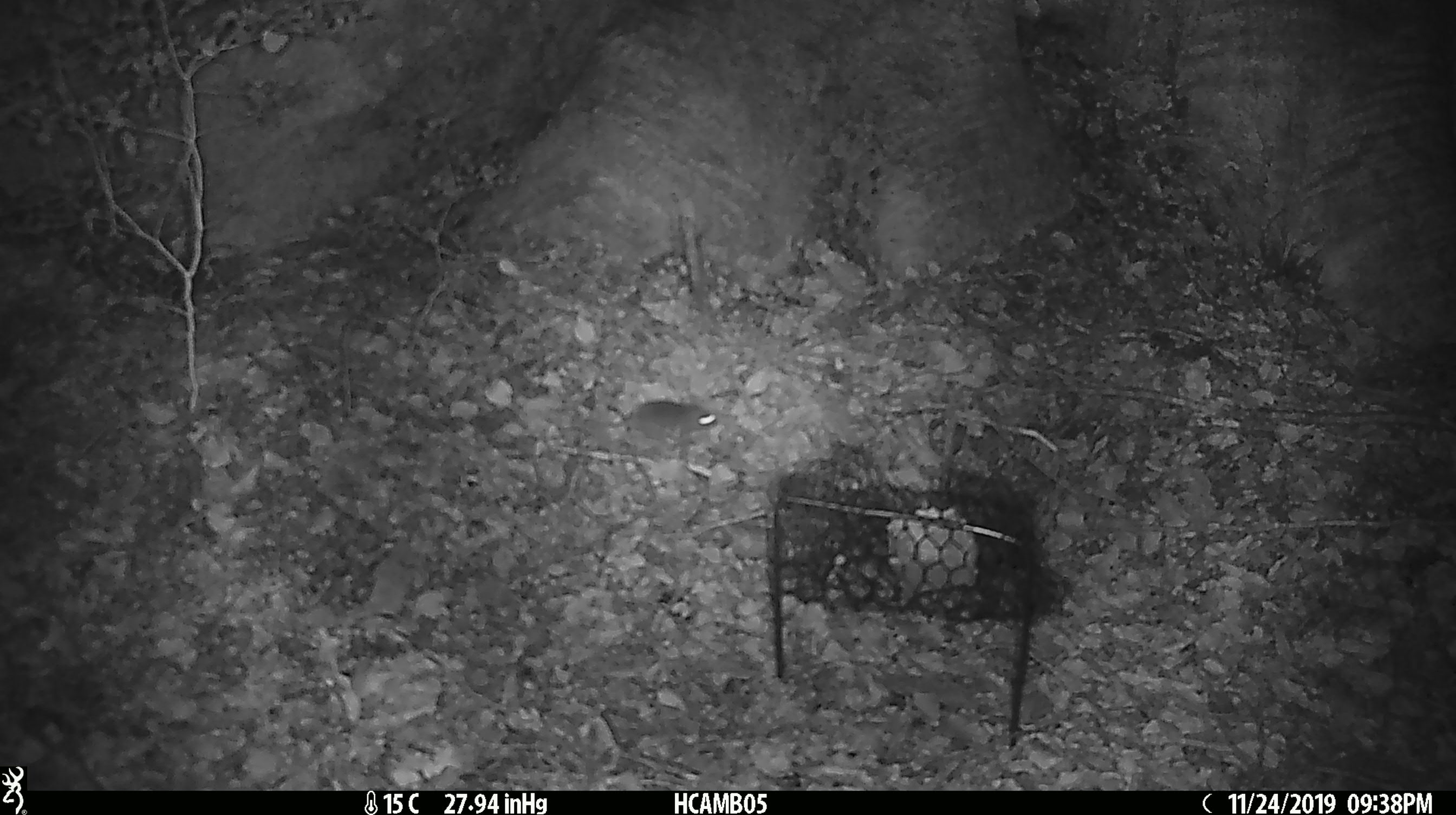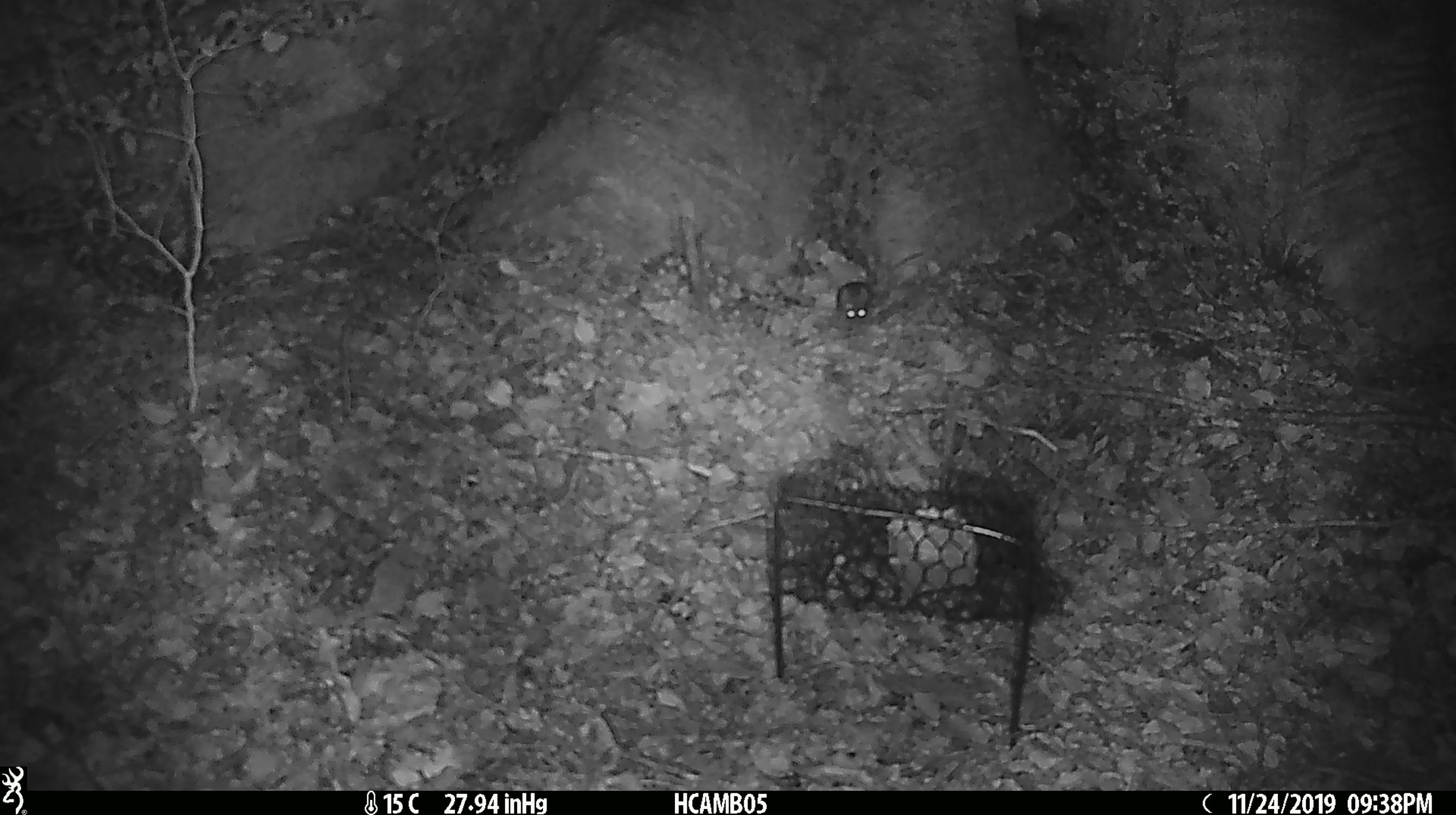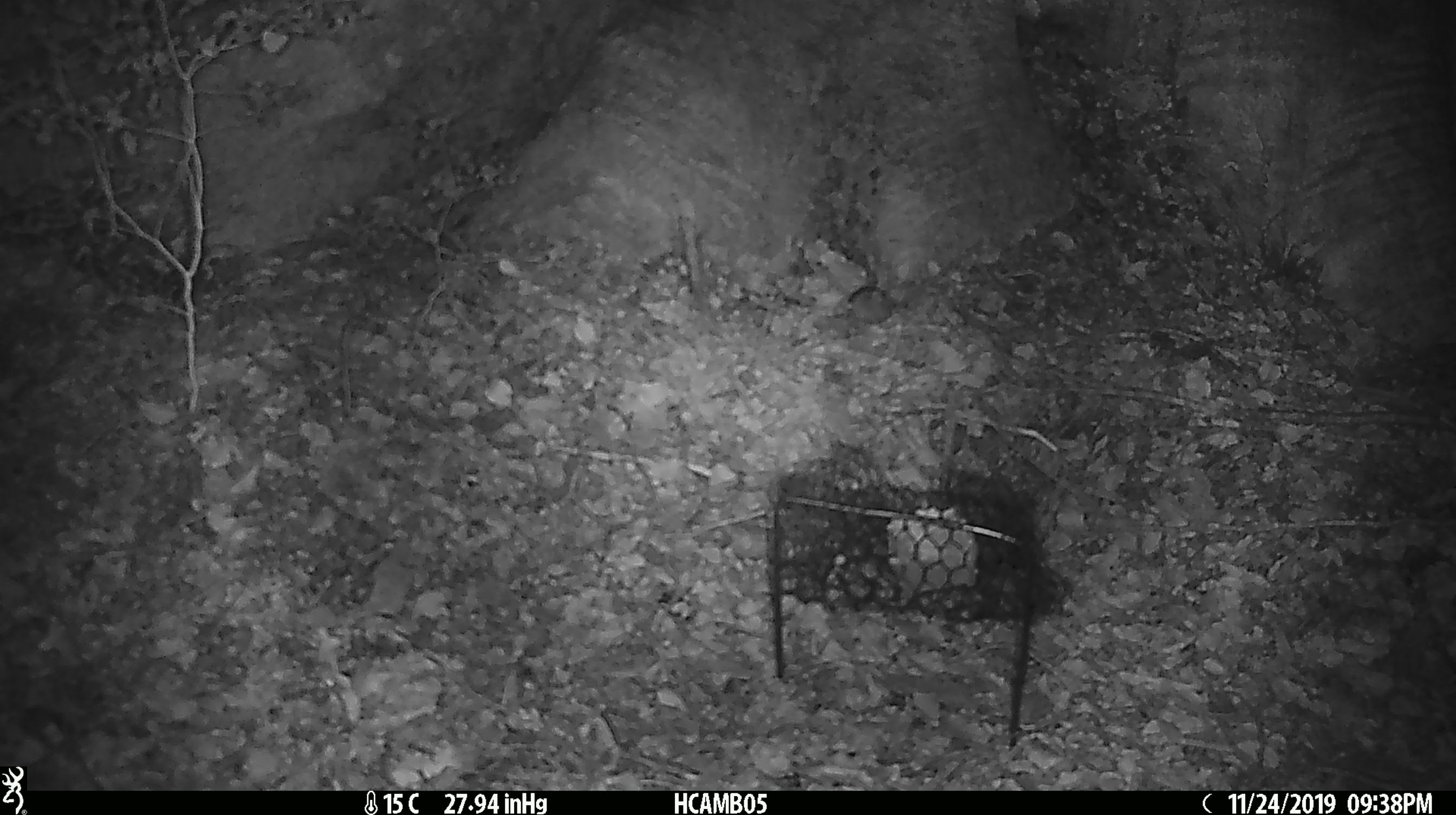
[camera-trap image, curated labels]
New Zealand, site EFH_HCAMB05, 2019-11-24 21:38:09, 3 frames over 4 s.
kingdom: Animalia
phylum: Chordata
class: Mammalia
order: Rodentia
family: Muridae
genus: Mus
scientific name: Mus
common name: mouse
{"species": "mouse (Mus)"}